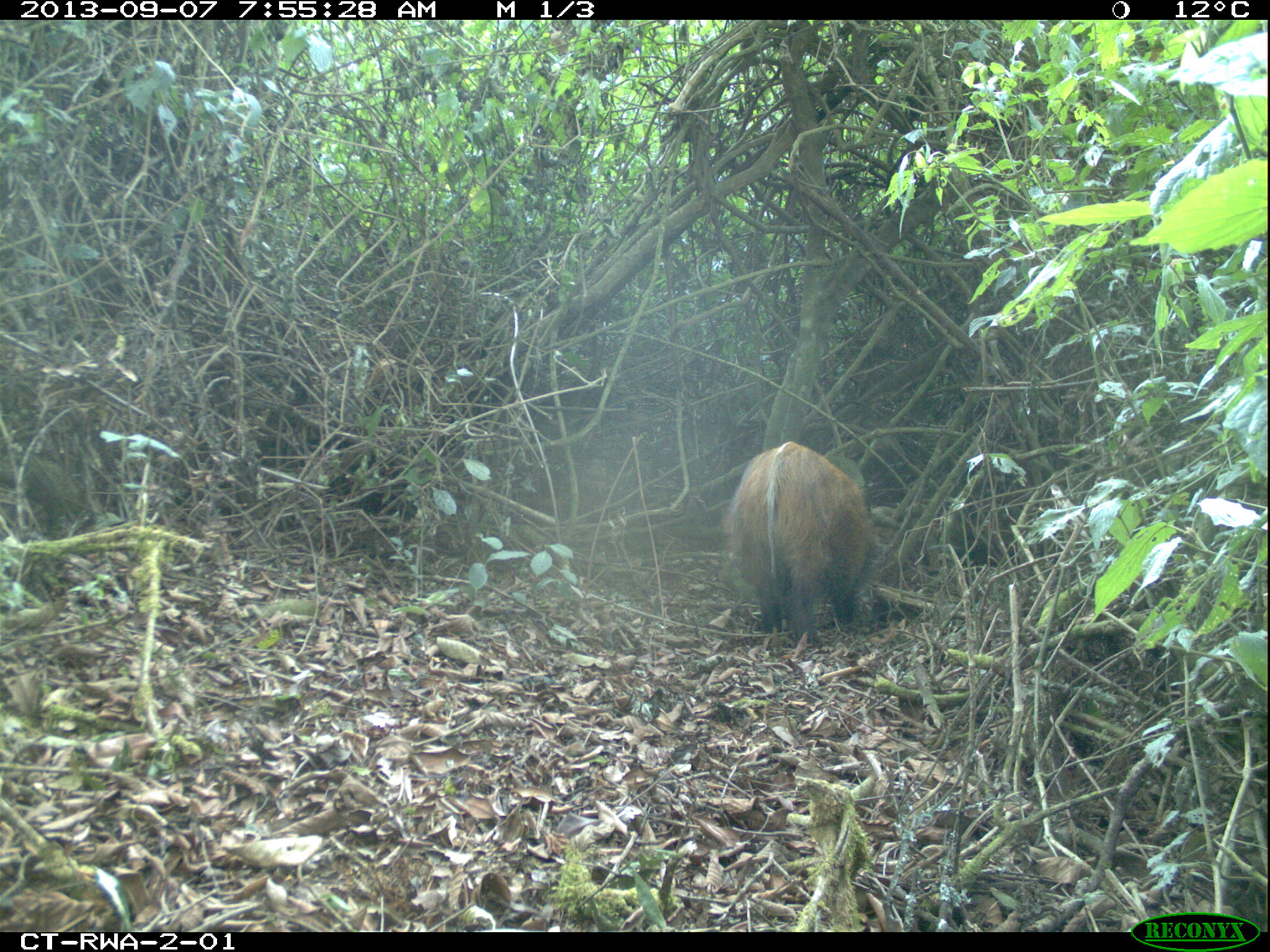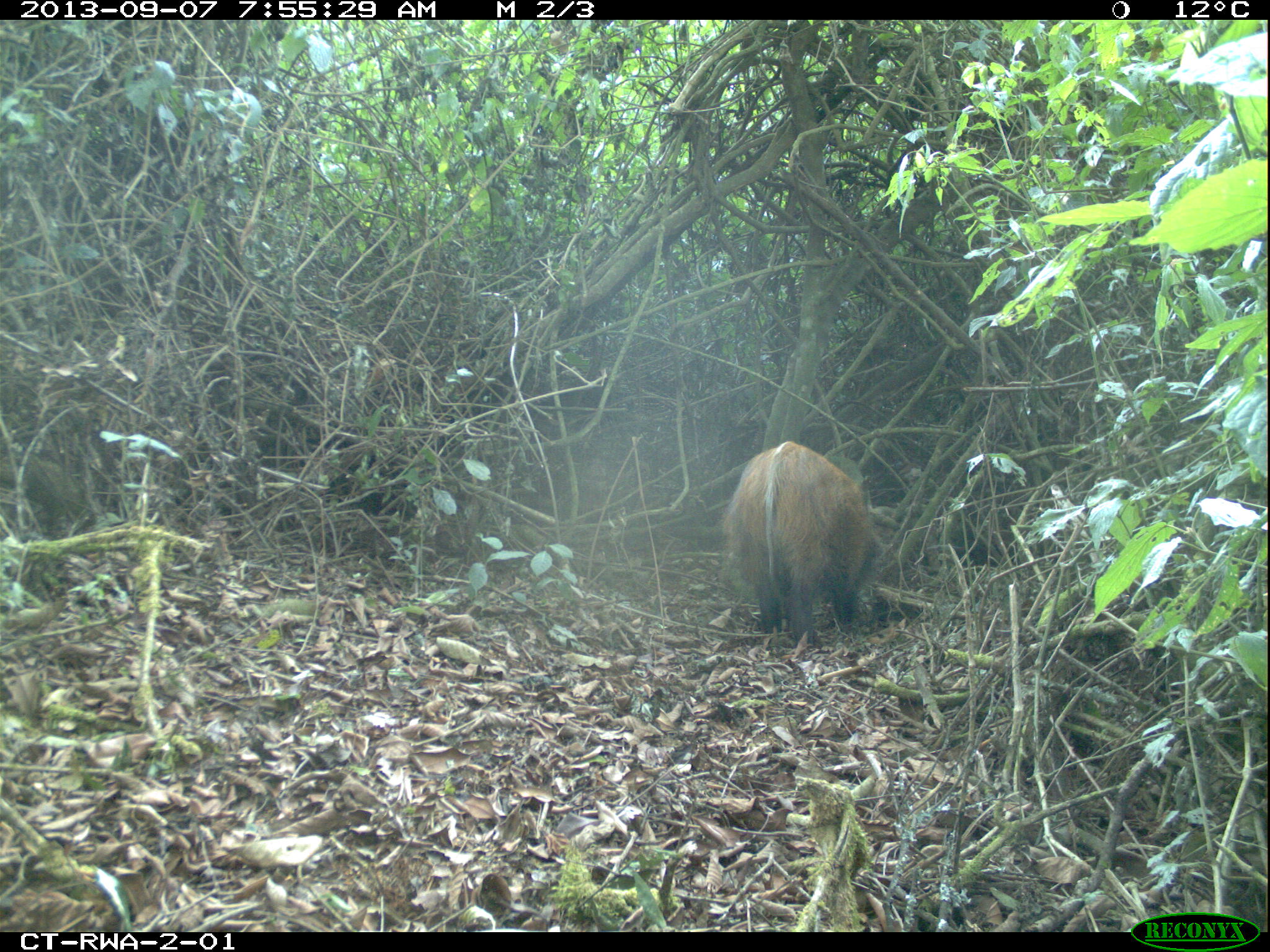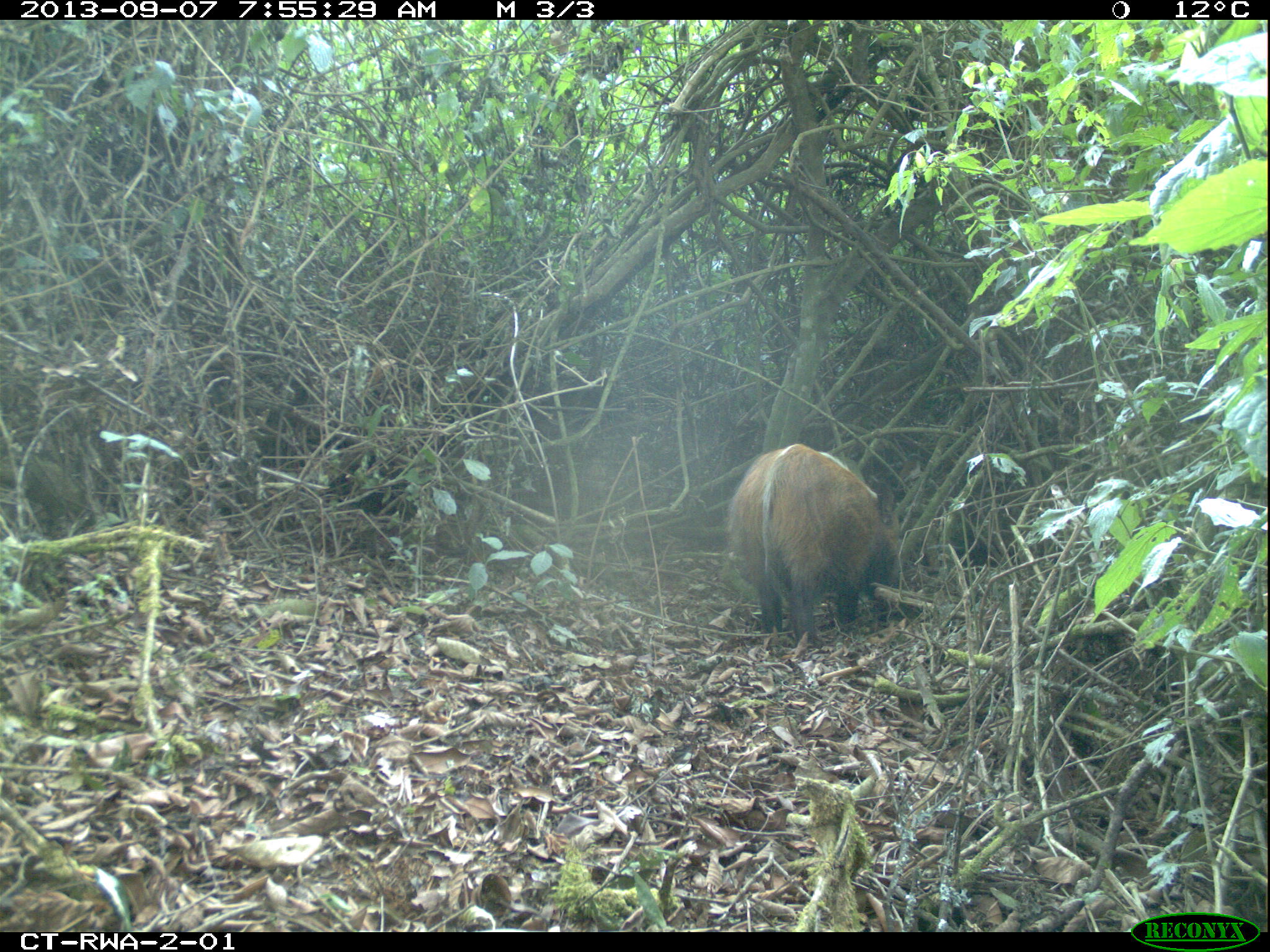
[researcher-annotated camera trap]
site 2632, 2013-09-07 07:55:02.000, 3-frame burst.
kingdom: Animalia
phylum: Chordata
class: Mammalia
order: Artiodactyla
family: Suidae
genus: Potamochoerus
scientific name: Potamochoerus larvatus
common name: bushpig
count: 4